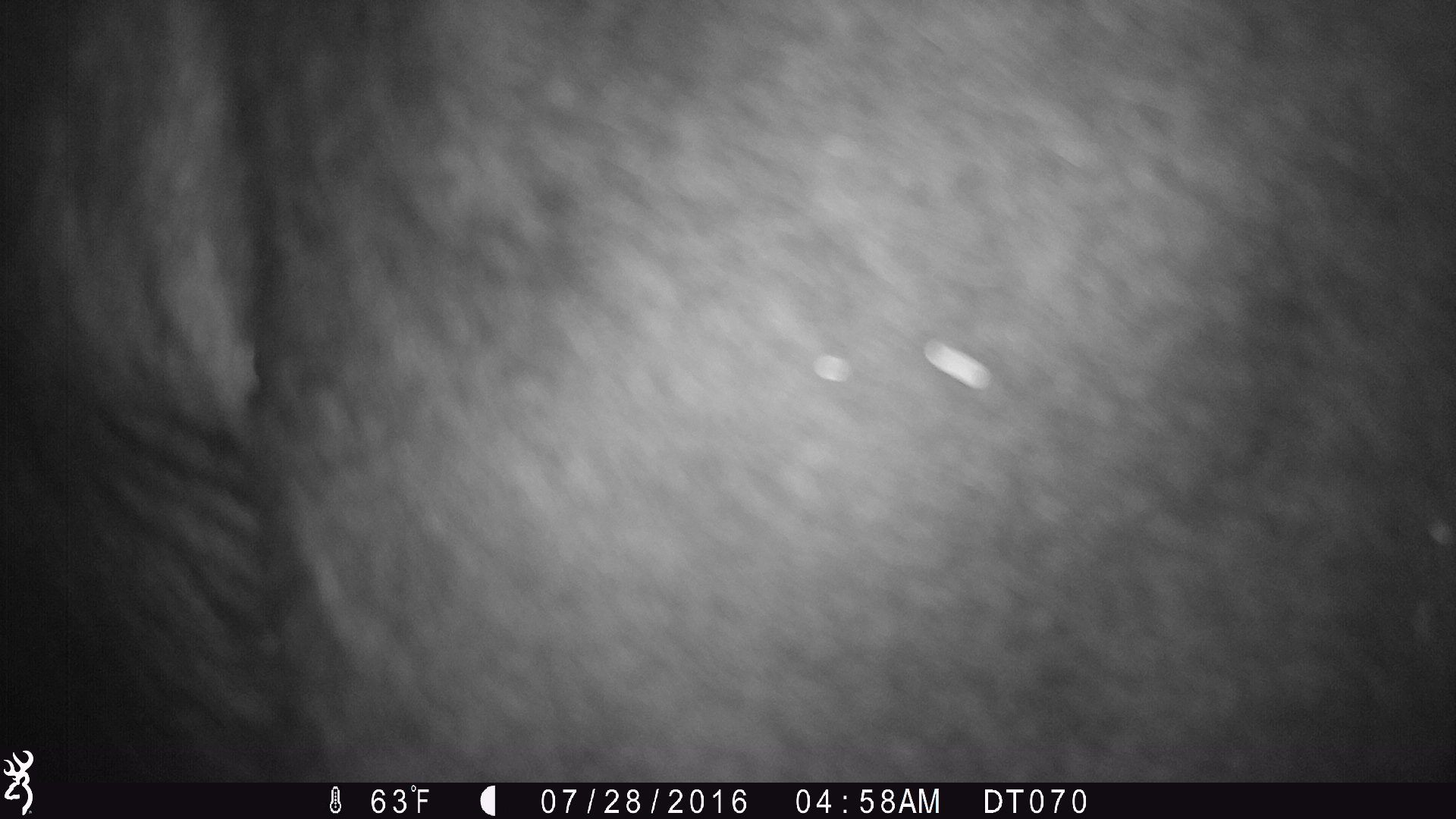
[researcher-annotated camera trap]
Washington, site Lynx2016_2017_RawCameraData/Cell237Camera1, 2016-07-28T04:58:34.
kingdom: Animalia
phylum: Chordata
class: Mammalia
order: Artiodactyla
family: Bovidae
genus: Bos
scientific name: Bos taurus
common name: domestic cattle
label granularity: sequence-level